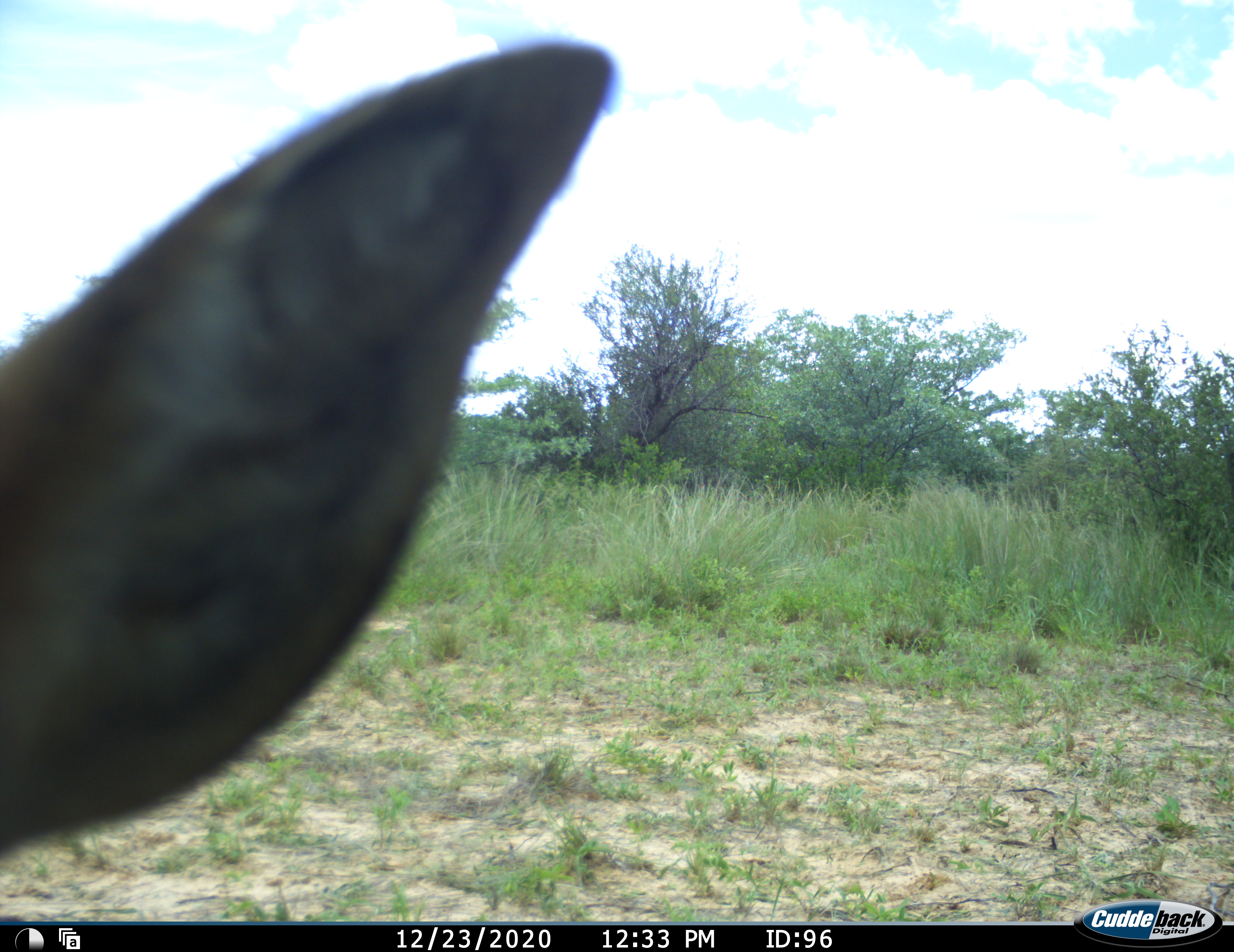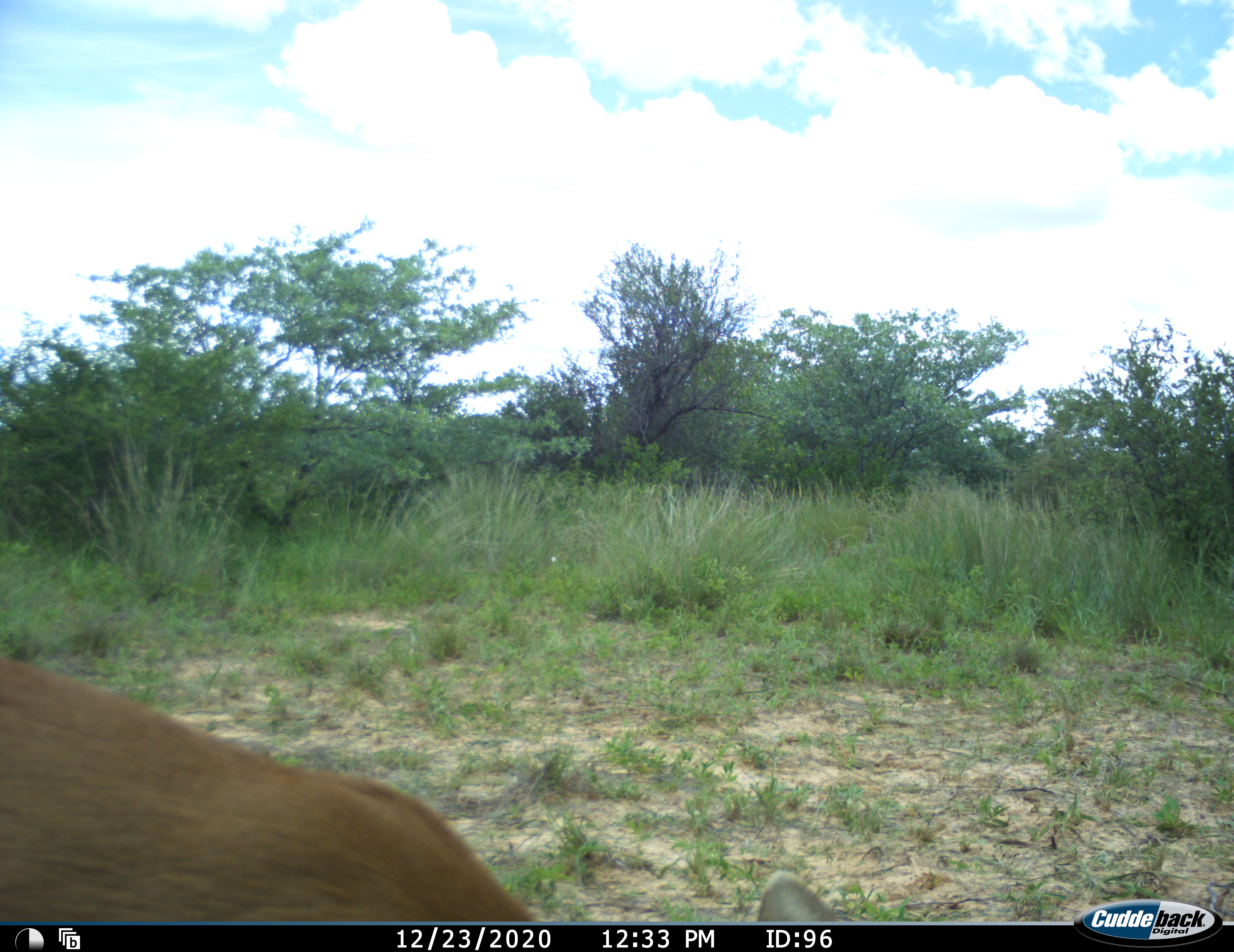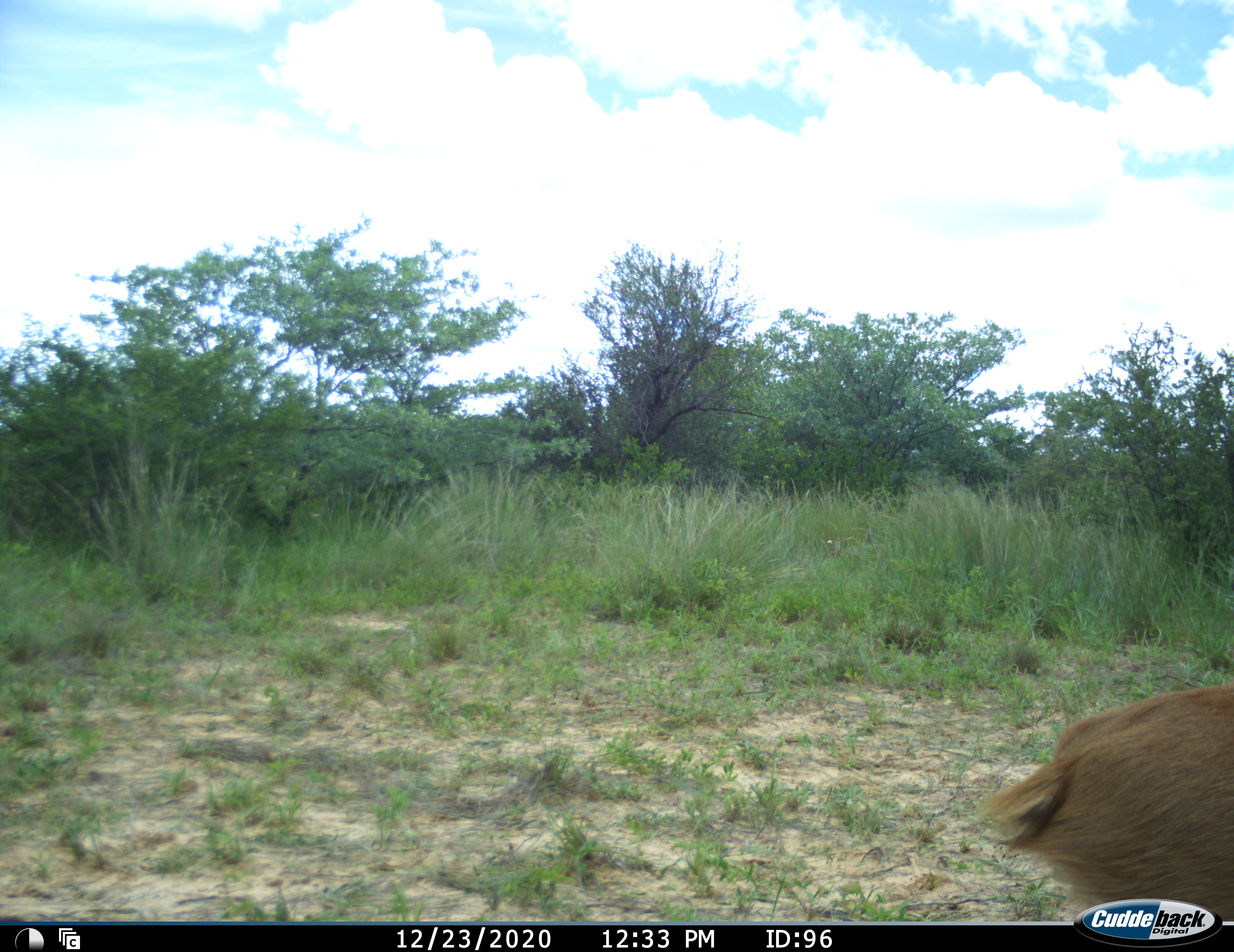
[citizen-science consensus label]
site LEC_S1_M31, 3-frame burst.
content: unidentified animal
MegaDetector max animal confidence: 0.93